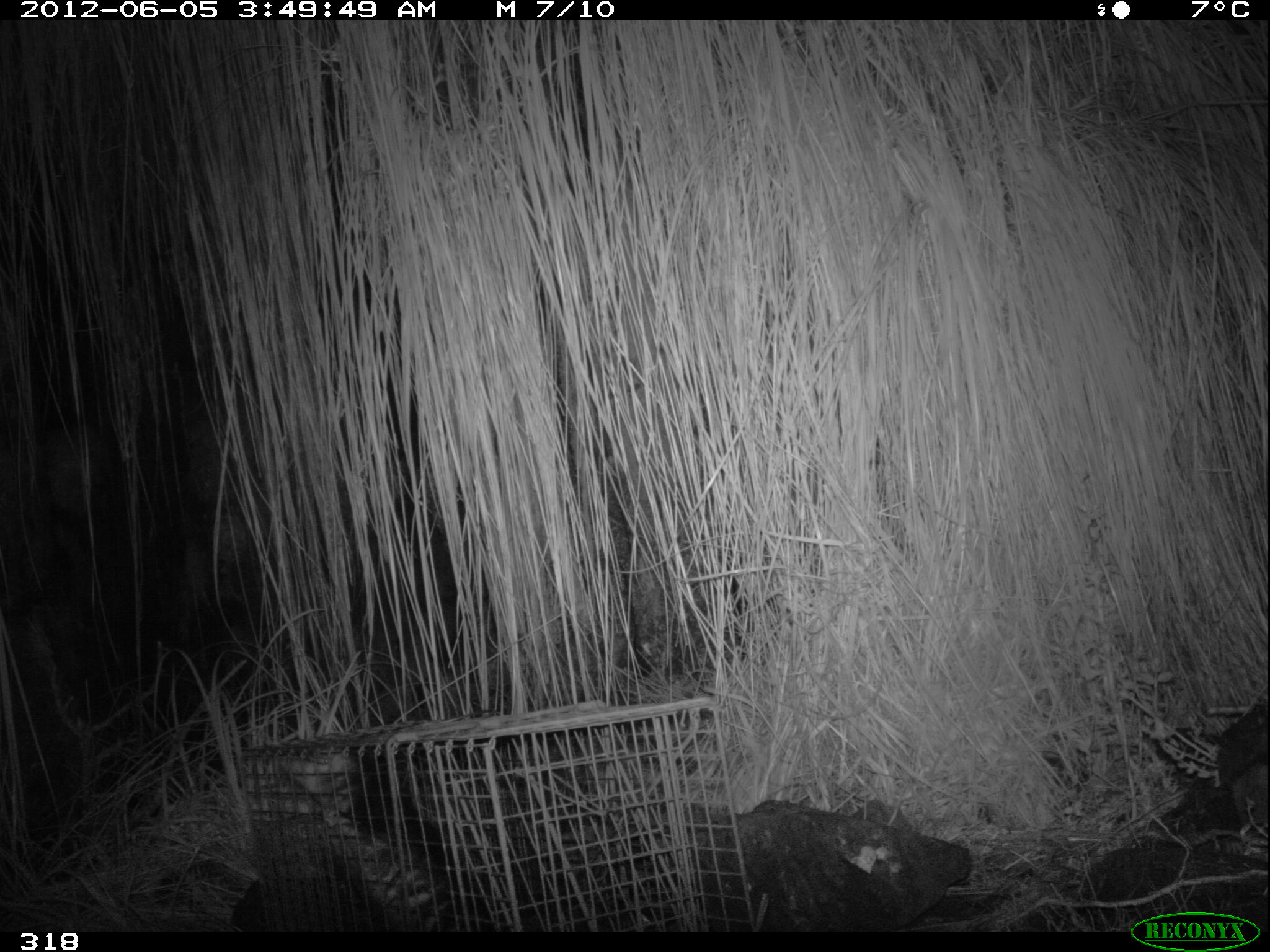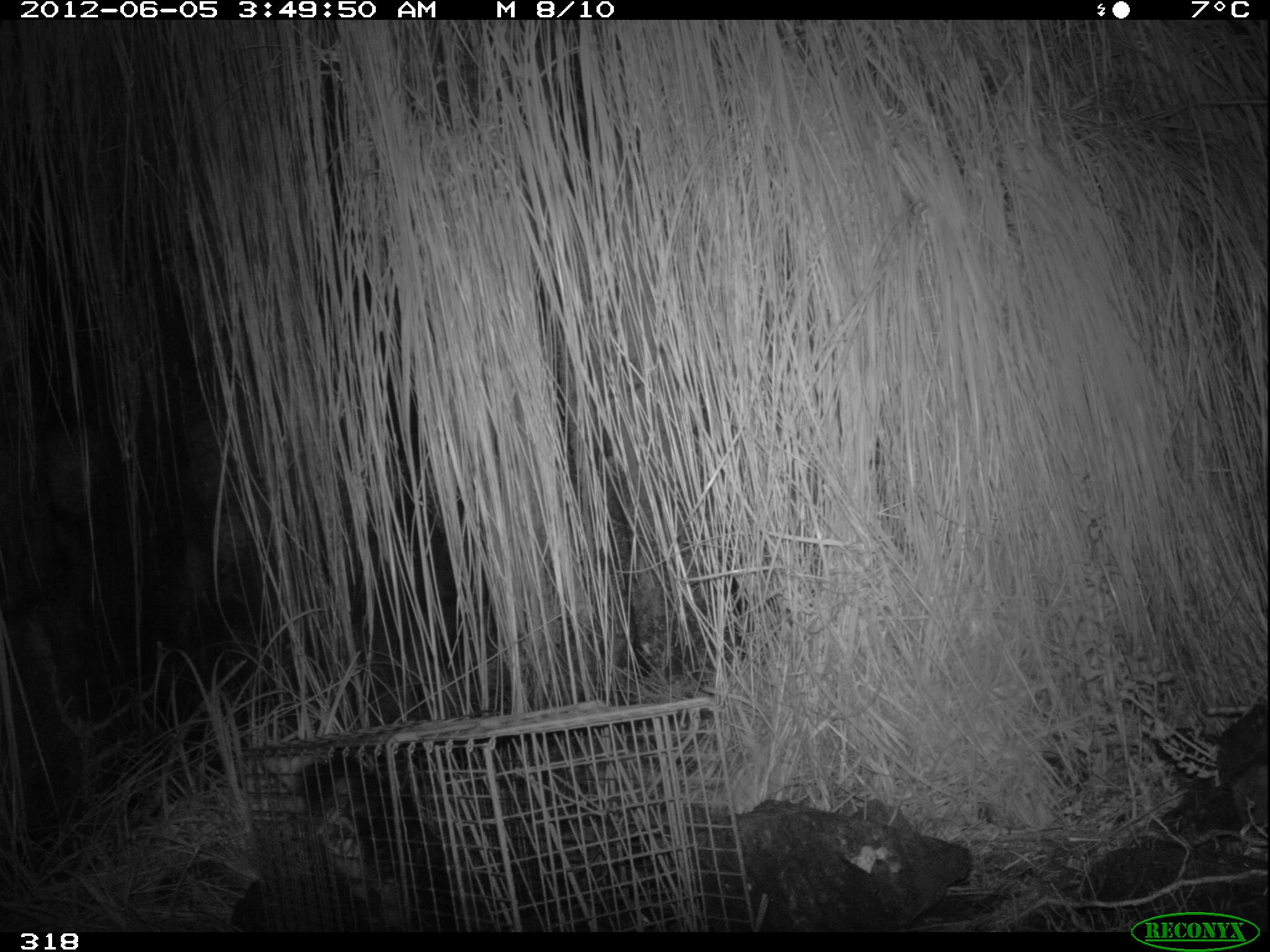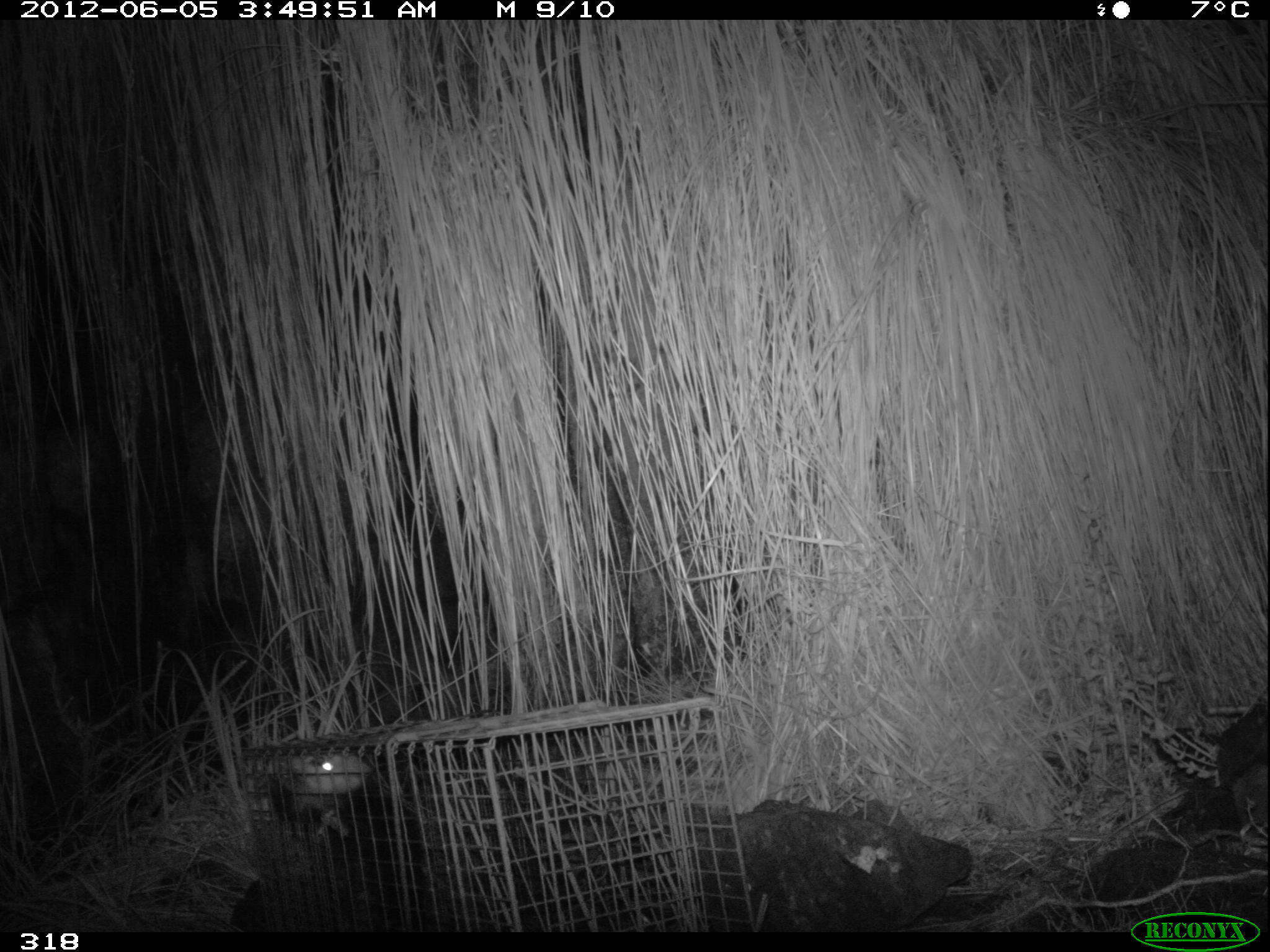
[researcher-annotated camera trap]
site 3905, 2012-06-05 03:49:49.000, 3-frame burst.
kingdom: Animalia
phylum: Chordata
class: Mammalia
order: Didelphimorphia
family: Didelphidae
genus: Didelphis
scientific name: Didelphis pernigra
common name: andean white-eared opossum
Didelphis pernigra (andean white-eared opossum).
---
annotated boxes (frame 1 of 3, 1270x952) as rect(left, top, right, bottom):
didelphis pernigra: rect(272, 748, 508, 932)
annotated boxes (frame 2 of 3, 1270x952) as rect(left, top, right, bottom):
didelphis pernigra: rect(255, 748, 480, 931)